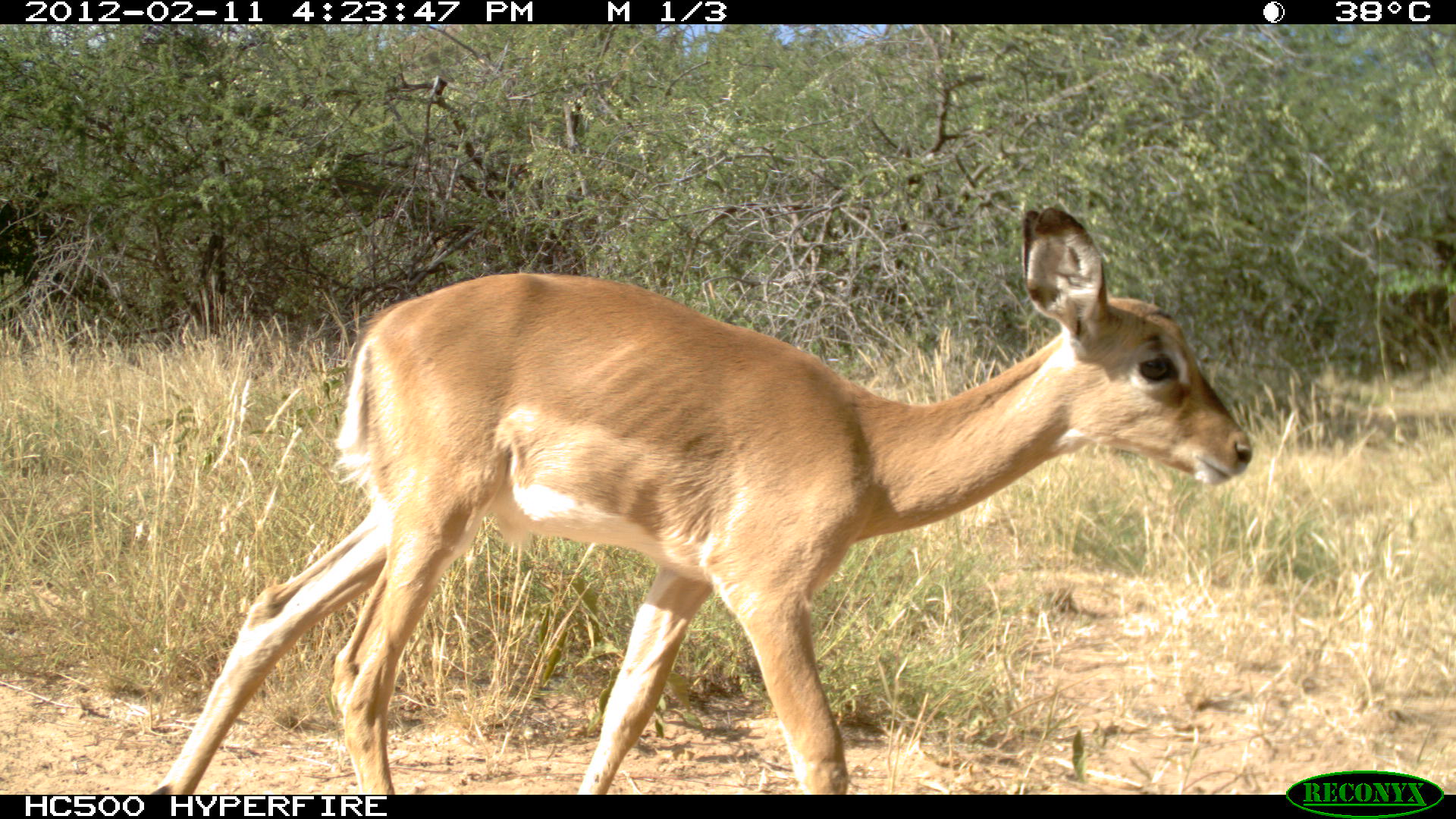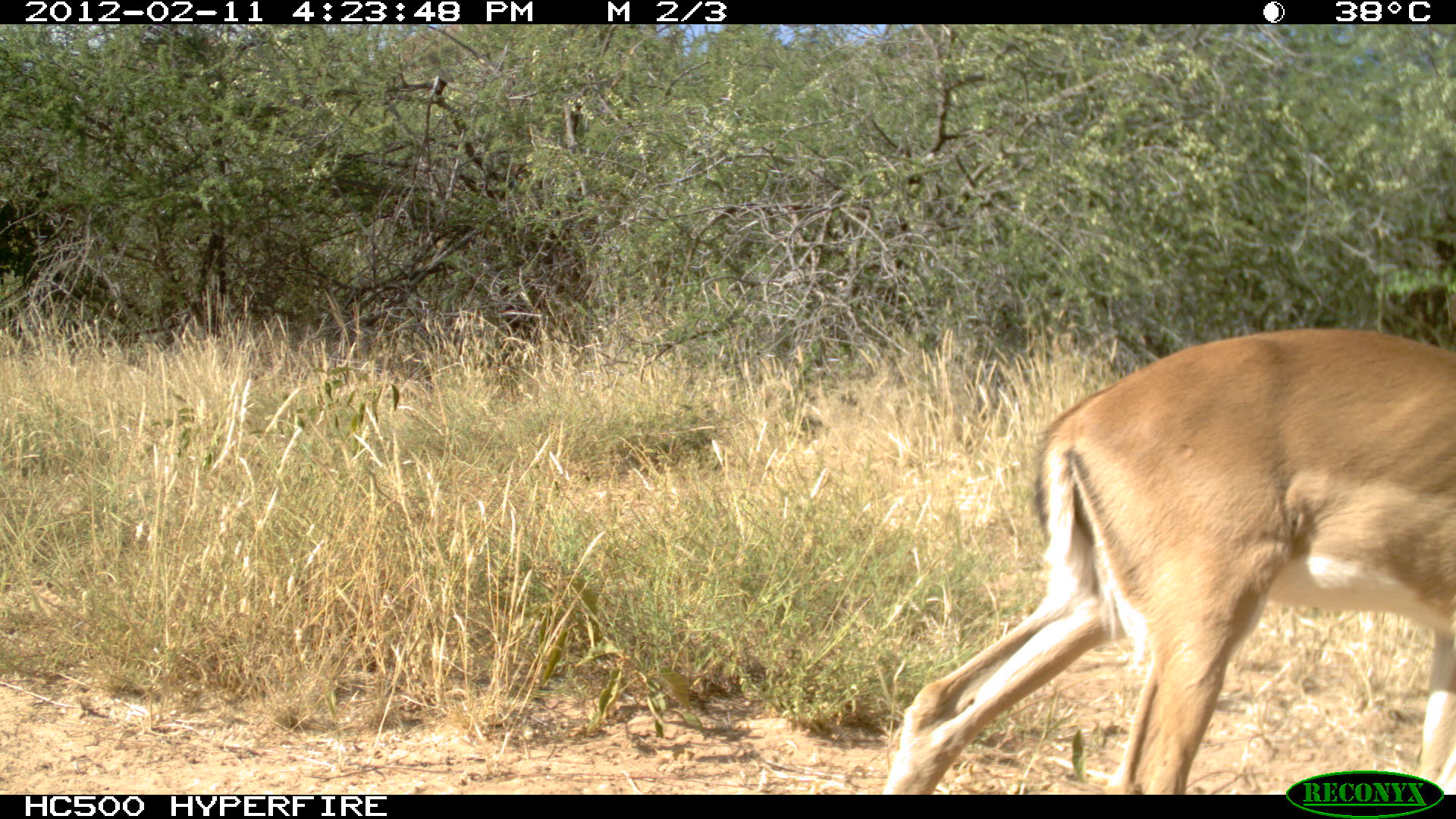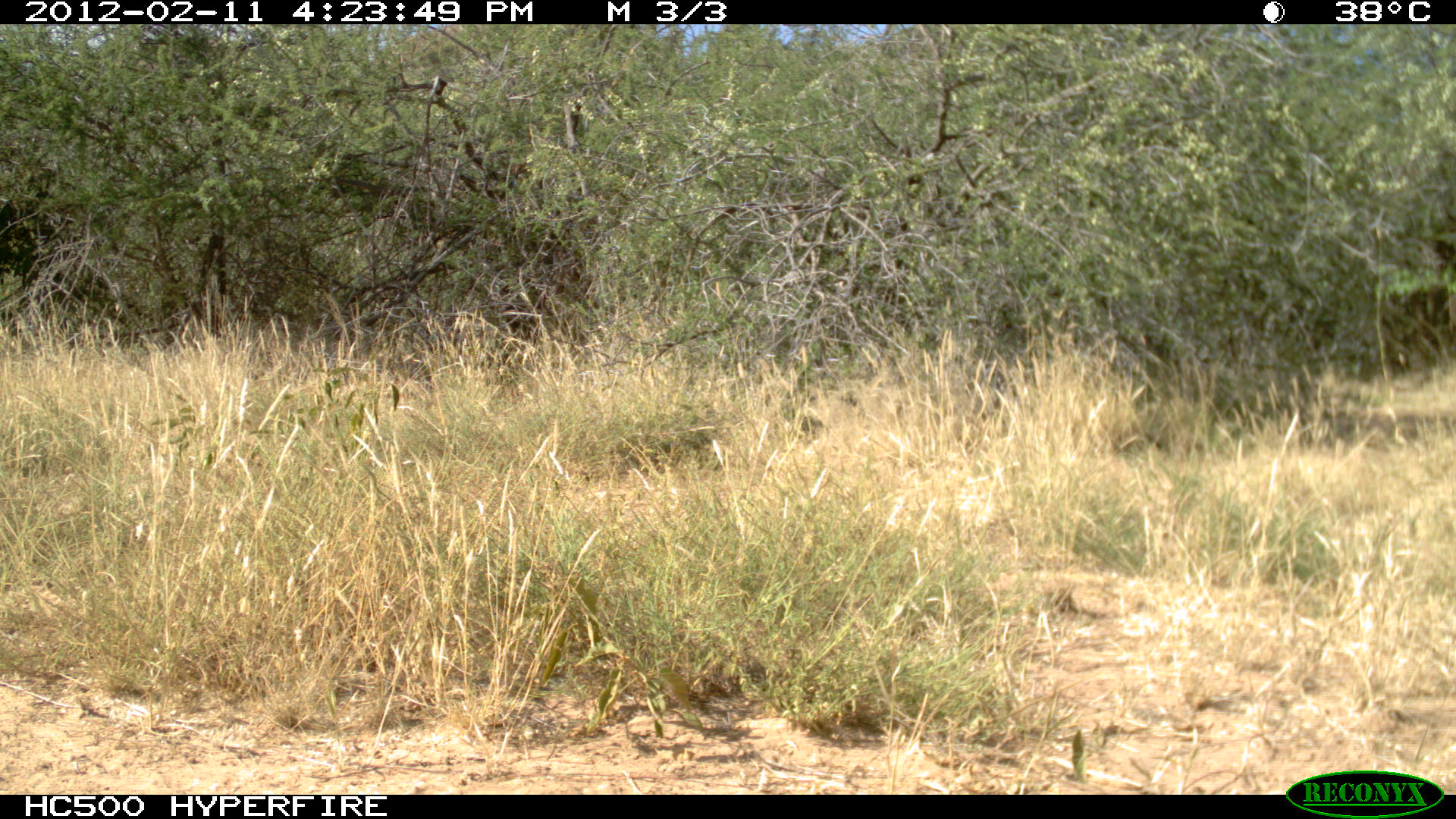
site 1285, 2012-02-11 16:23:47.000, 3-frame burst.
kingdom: Animalia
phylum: Chordata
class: Mammalia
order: Artiodactyla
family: Bovidae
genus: Aepyceros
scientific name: Aepyceros melampus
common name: impala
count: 1